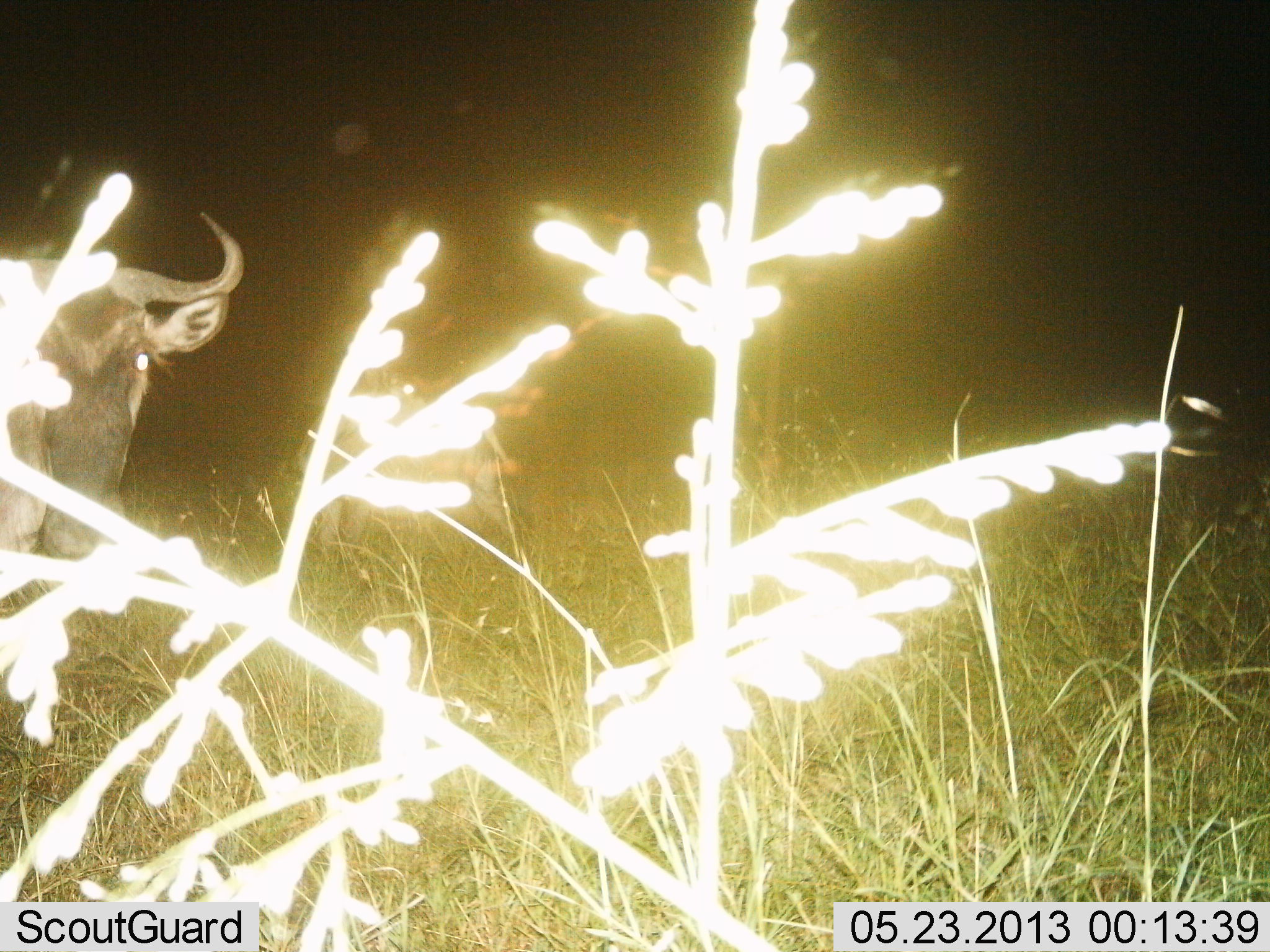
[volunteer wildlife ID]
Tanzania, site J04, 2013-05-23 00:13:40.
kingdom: Animalia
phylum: Chordata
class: Mammalia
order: Artiodactyla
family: Bovidae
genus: Connochaetes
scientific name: Connochaetes taurinus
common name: blue wildebeest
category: wildebeest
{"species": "wildebeest (blue wildebeest) (Connochaetes taurinus)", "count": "1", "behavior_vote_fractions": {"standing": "86%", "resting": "0%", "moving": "14%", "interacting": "3%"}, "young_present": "0%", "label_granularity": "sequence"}